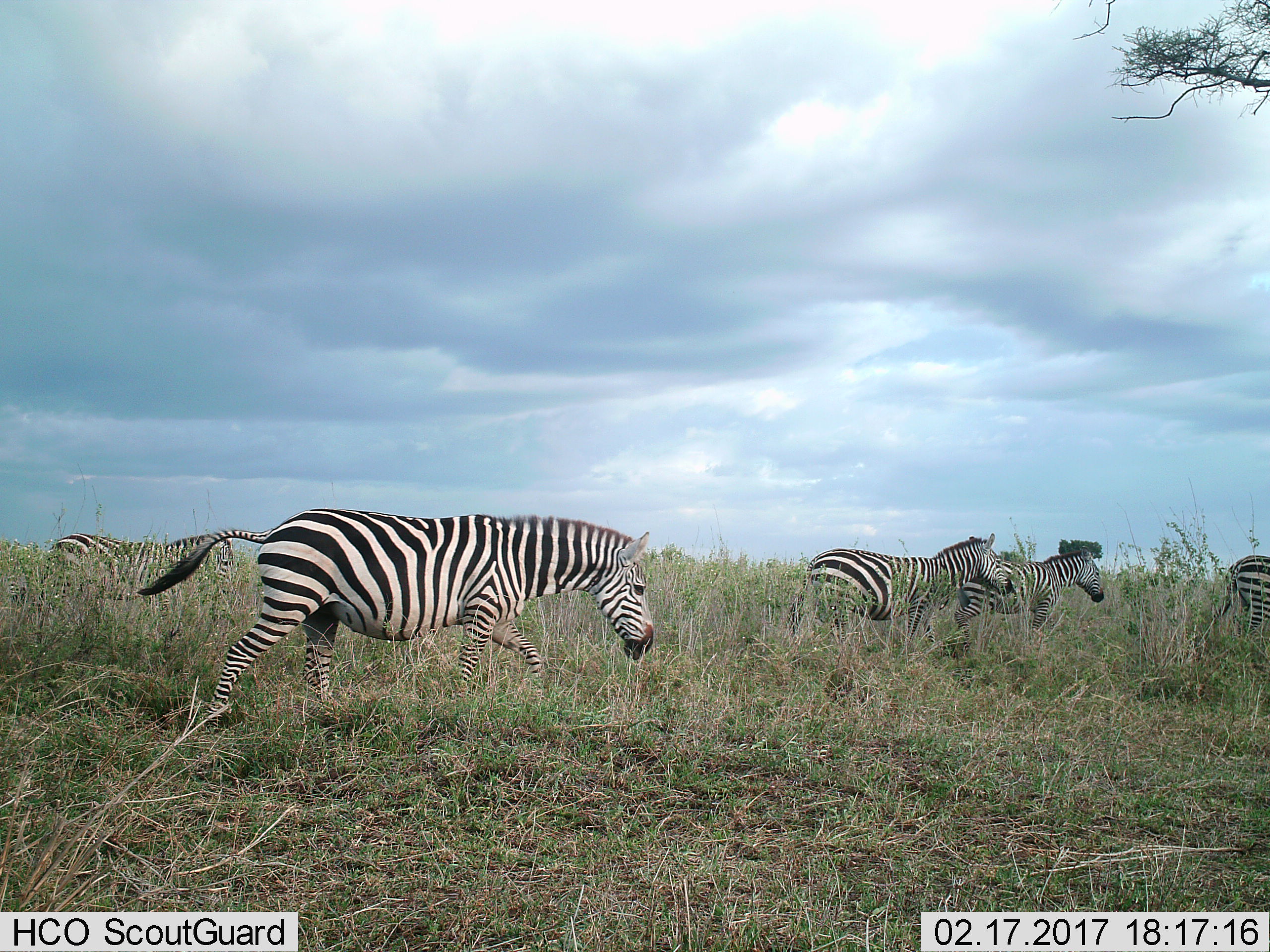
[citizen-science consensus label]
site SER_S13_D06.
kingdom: Animalia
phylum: Chordata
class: Mammalia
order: Perissodactyla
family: Equidae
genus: Equus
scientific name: Equus quagga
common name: plains zebra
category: zebraplains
Zebraplains (plains zebra) (Equus quagga), count 5. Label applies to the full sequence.